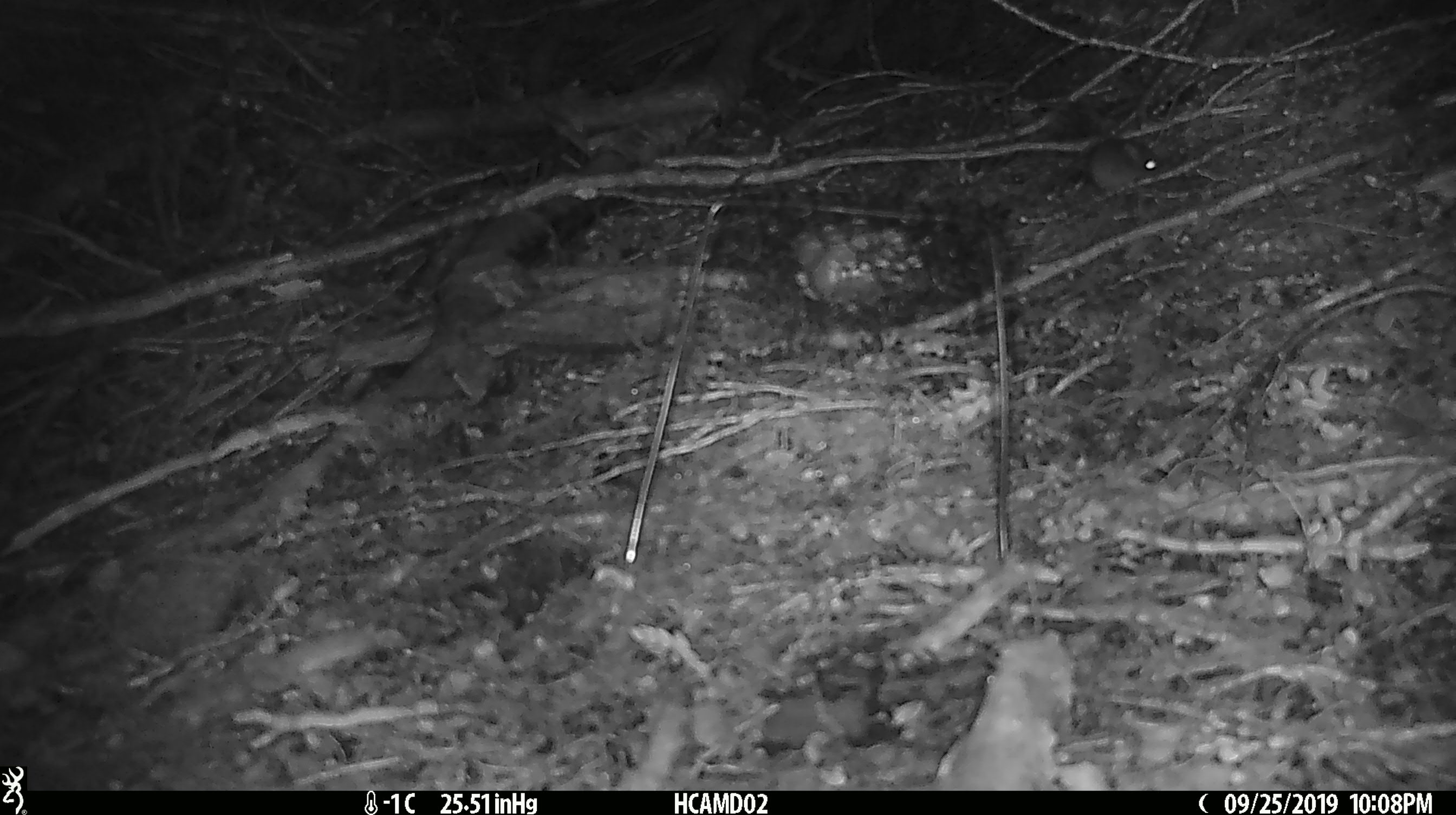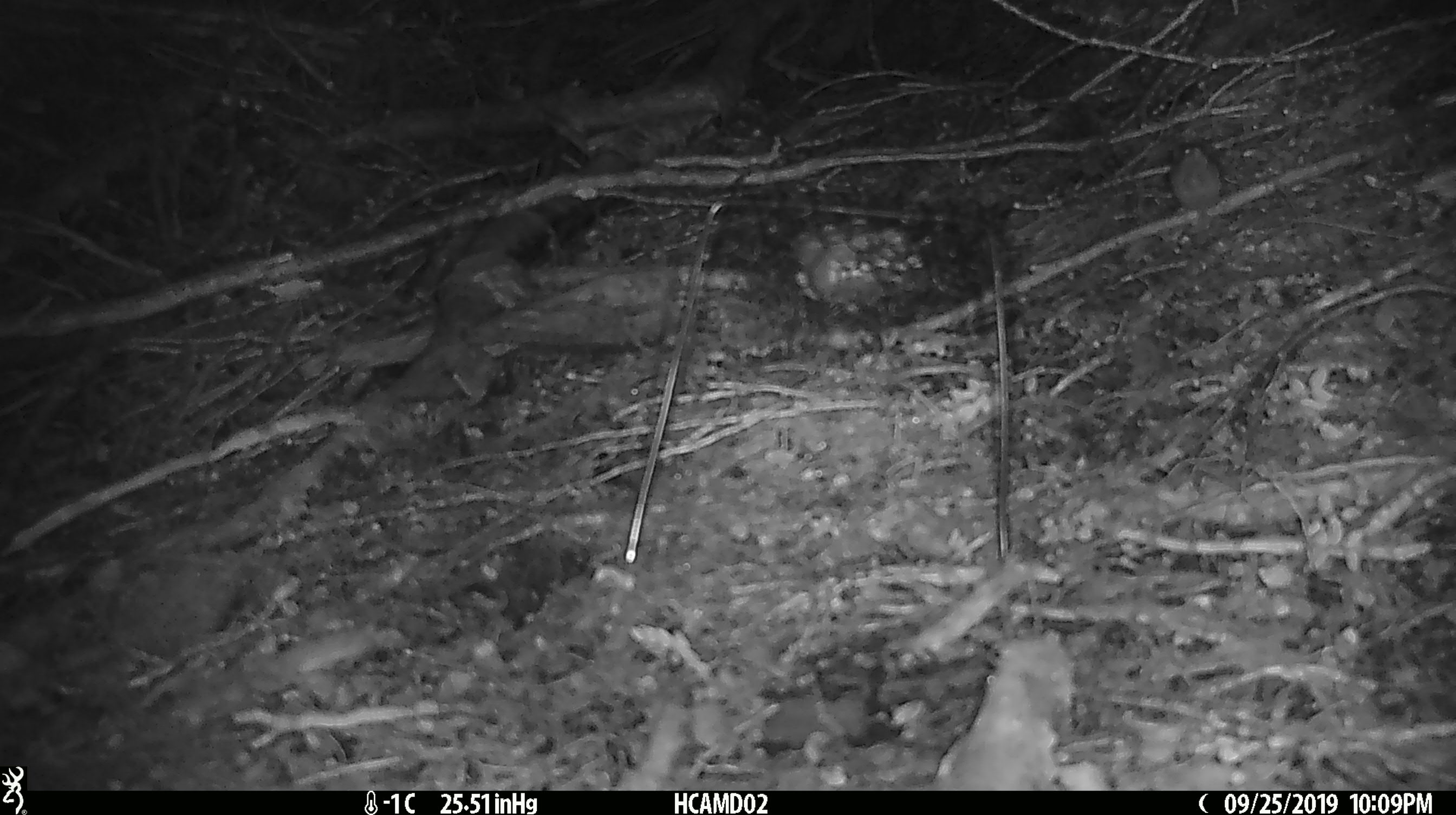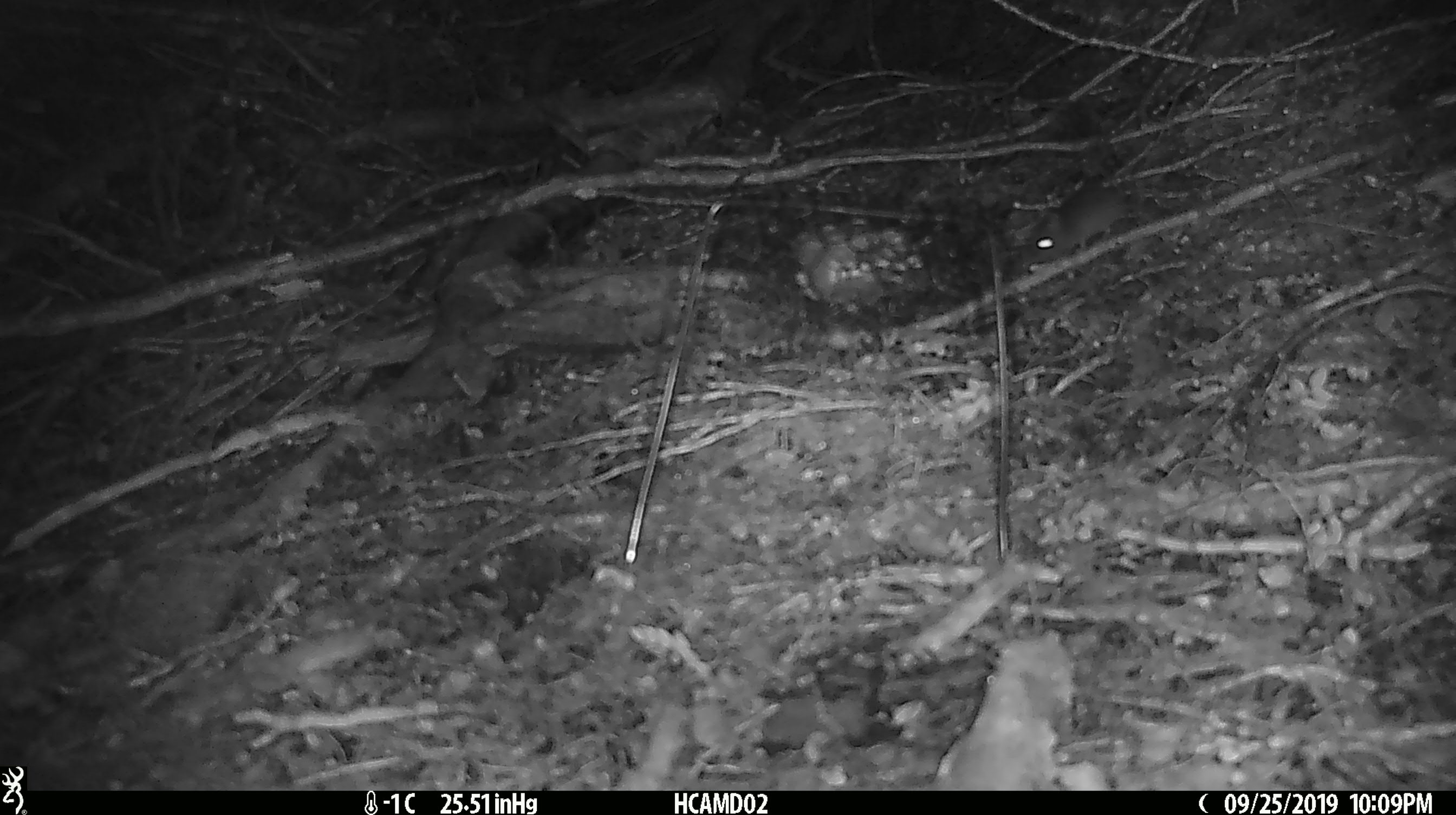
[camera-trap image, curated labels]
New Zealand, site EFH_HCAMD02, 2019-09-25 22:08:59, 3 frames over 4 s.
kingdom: Animalia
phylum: Chordata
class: Mammalia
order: Rodentia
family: Muridae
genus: Mus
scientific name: Mus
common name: mouse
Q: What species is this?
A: Mouse (Mus).